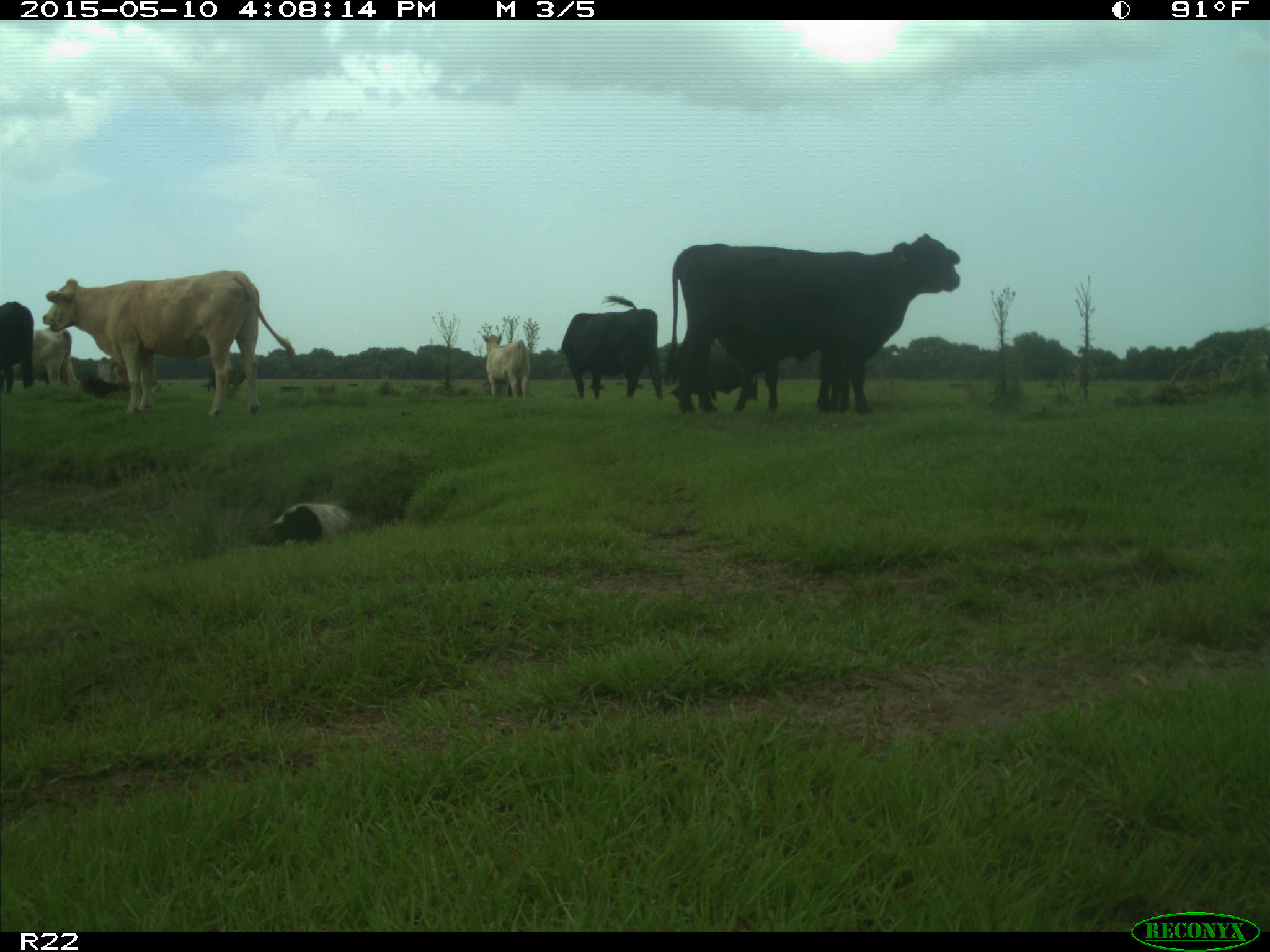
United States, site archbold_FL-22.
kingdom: Animalia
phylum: Chordata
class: Mammalia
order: Artiodactyla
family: Bovidae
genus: Bos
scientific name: Bos taurus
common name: domestic cow